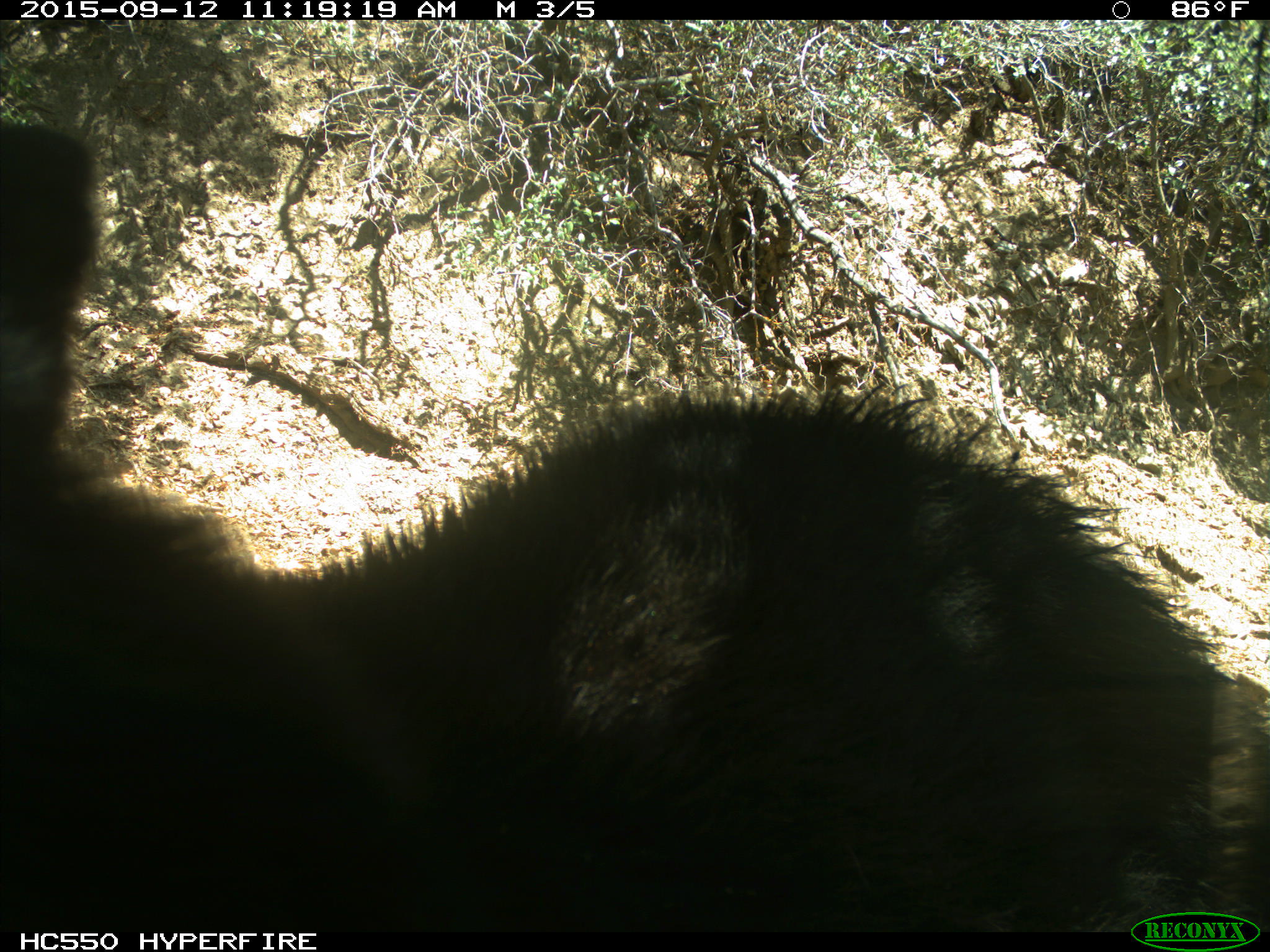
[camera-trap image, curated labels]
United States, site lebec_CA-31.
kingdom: Animalia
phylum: Chordata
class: Mammalia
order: Carnivora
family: Ursidae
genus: Ursus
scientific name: Ursus americanus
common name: american black bear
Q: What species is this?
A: Ursus americanus (american black bear).